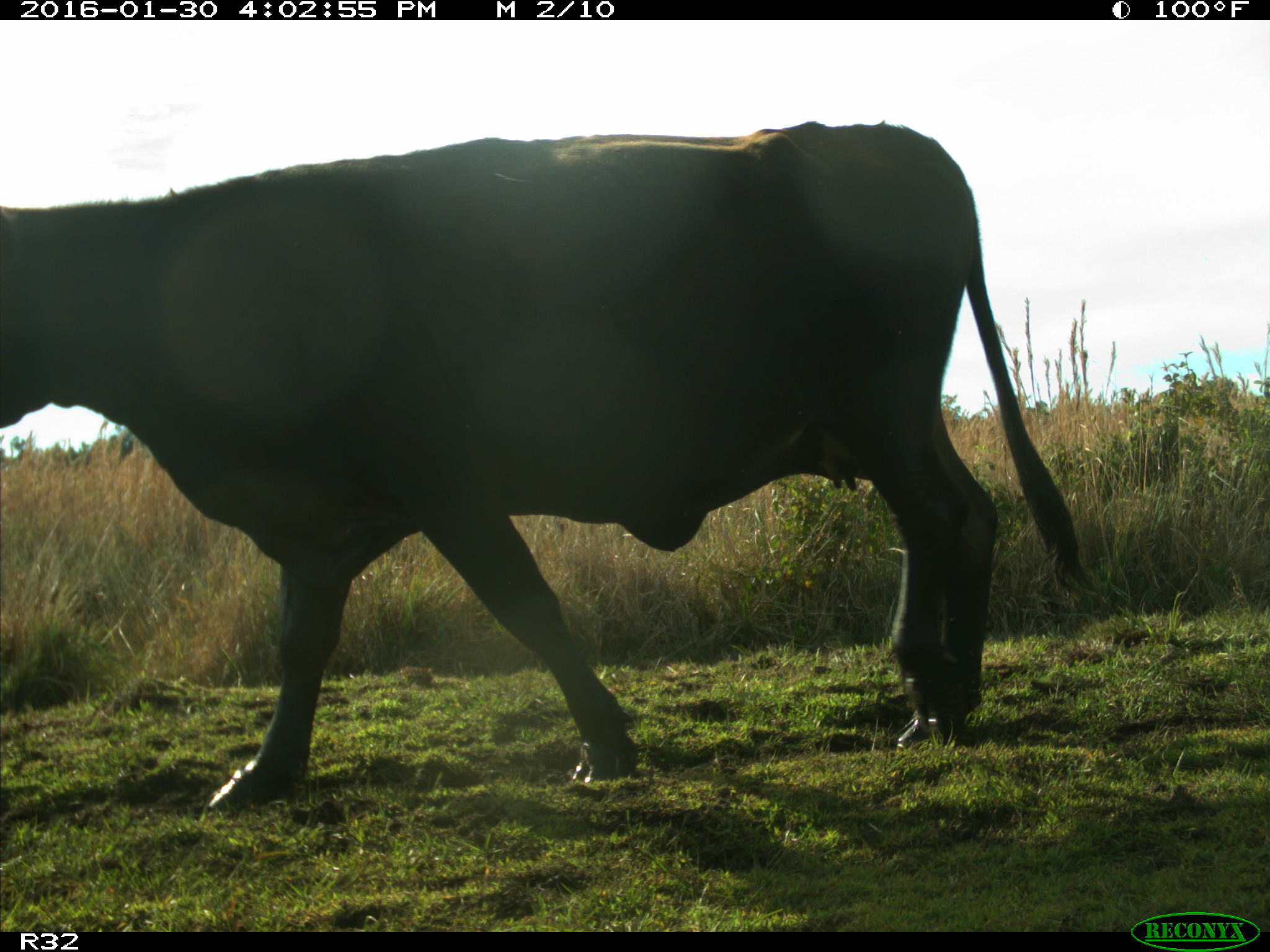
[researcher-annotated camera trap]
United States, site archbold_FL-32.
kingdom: Animalia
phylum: Chordata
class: Mammalia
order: Artiodactyla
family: Bovidae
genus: Bos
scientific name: Bos taurus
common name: domestic cow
Bos taurus (domestic cow).